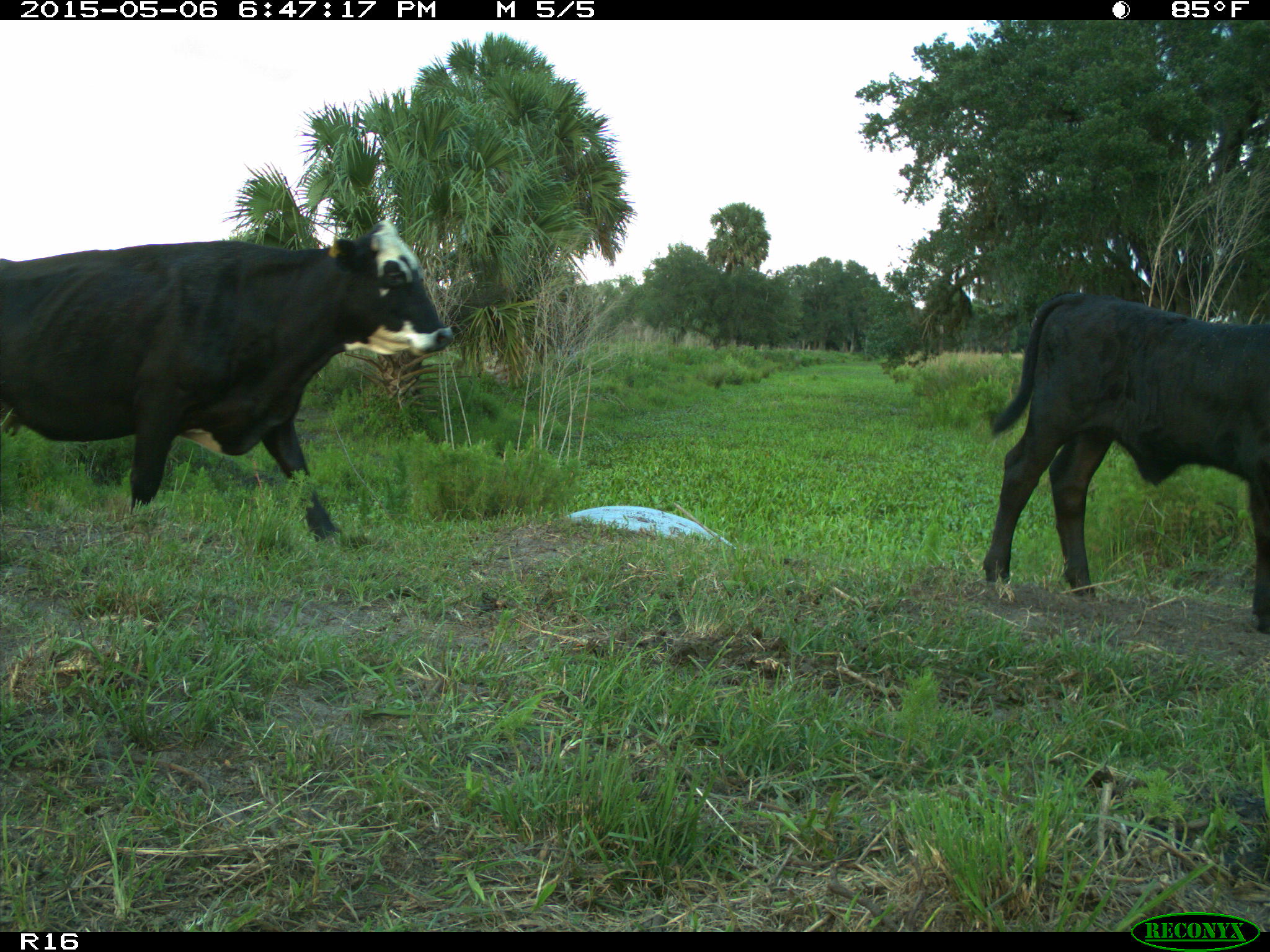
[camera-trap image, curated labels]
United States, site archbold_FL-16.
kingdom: Animalia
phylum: Chordata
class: Mammalia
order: Artiodactyla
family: Bovidae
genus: Bos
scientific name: Bos taurus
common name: domestic cow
Bos taurus (domestic cow).